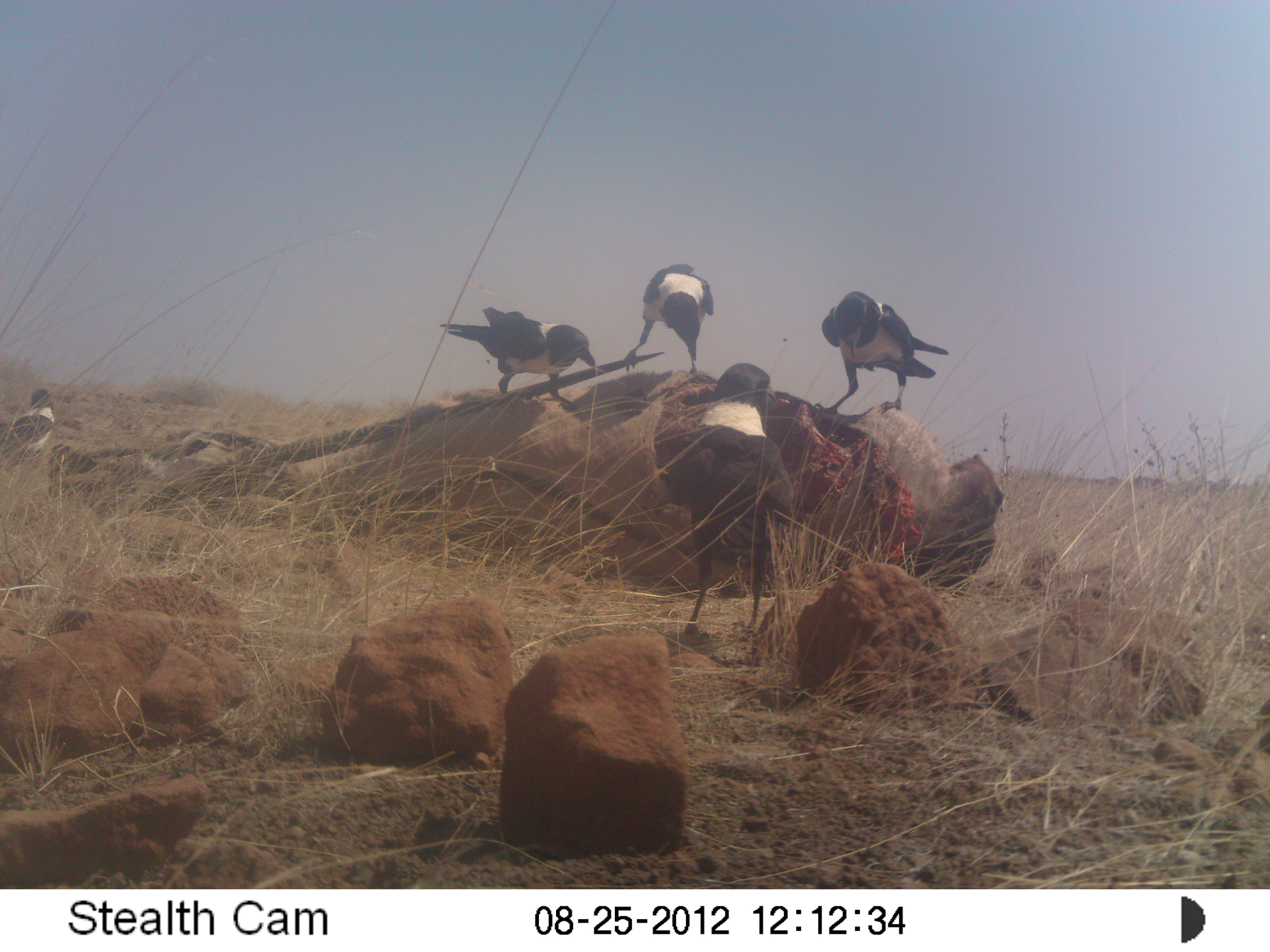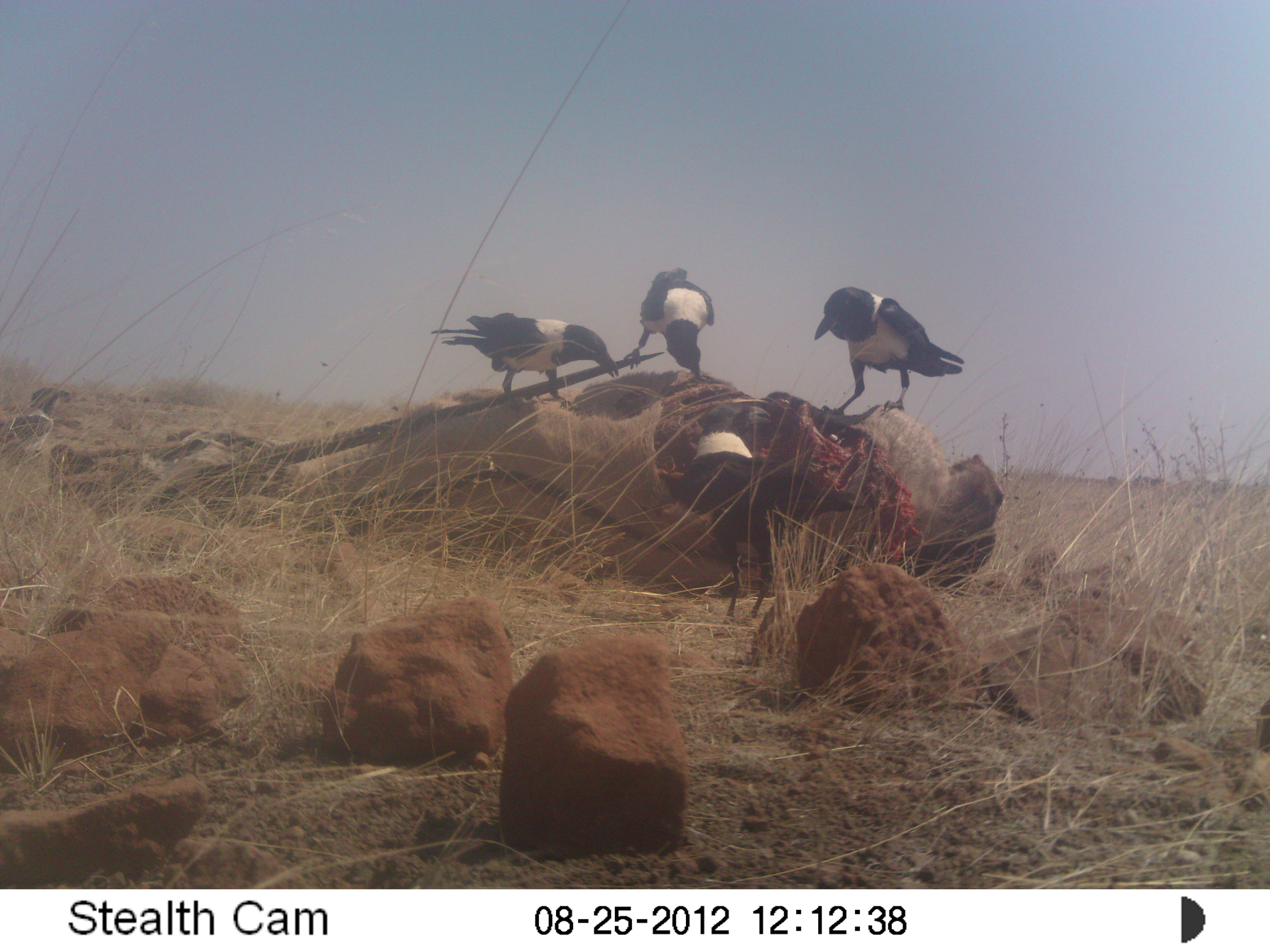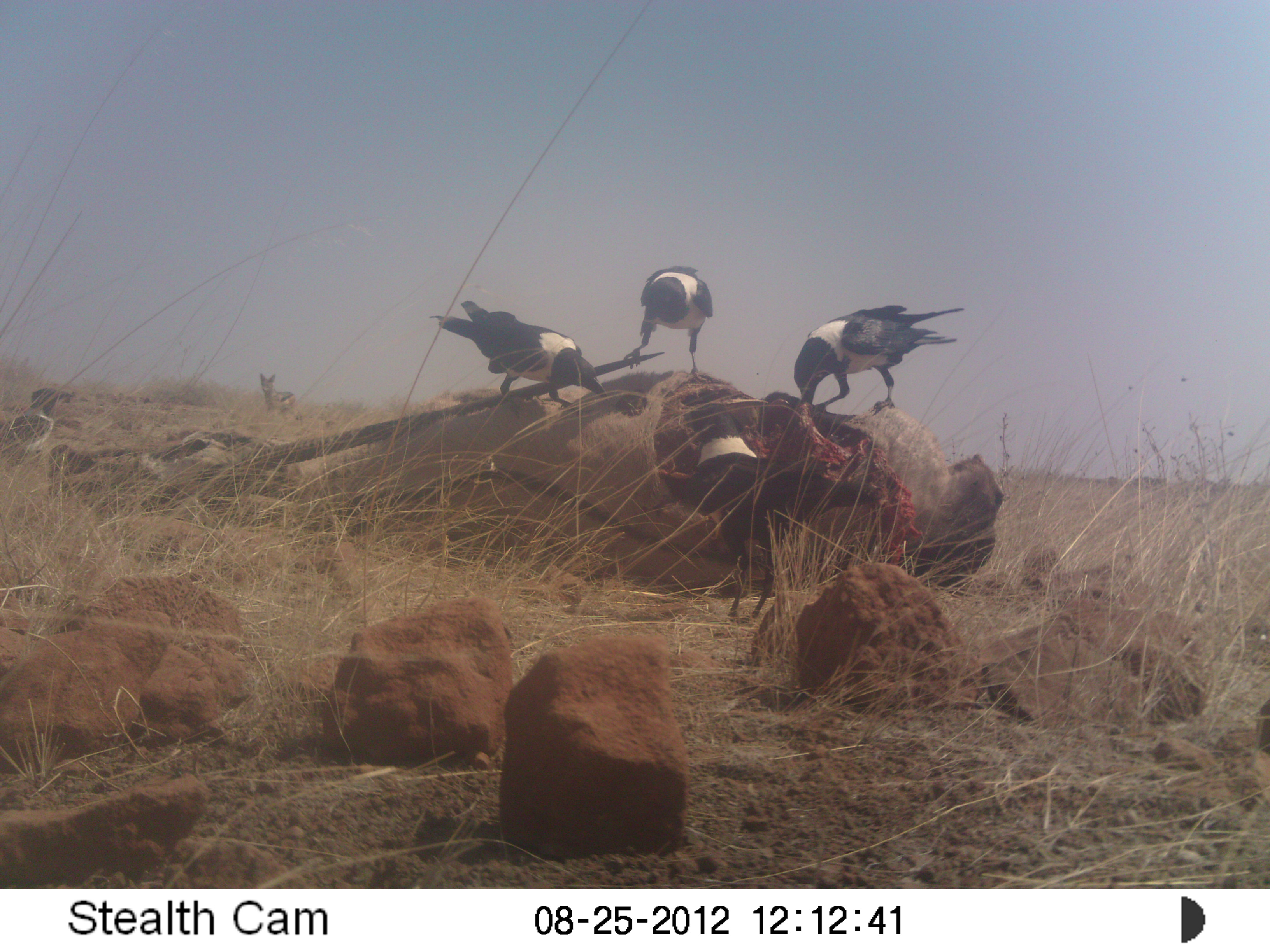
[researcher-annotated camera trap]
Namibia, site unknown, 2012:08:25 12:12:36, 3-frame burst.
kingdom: Animalia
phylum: Chordata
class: Aves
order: Passeriformes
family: Corvidae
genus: Corvus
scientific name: Corvus albus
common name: pied crow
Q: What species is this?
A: Corvus albus (pied crow).